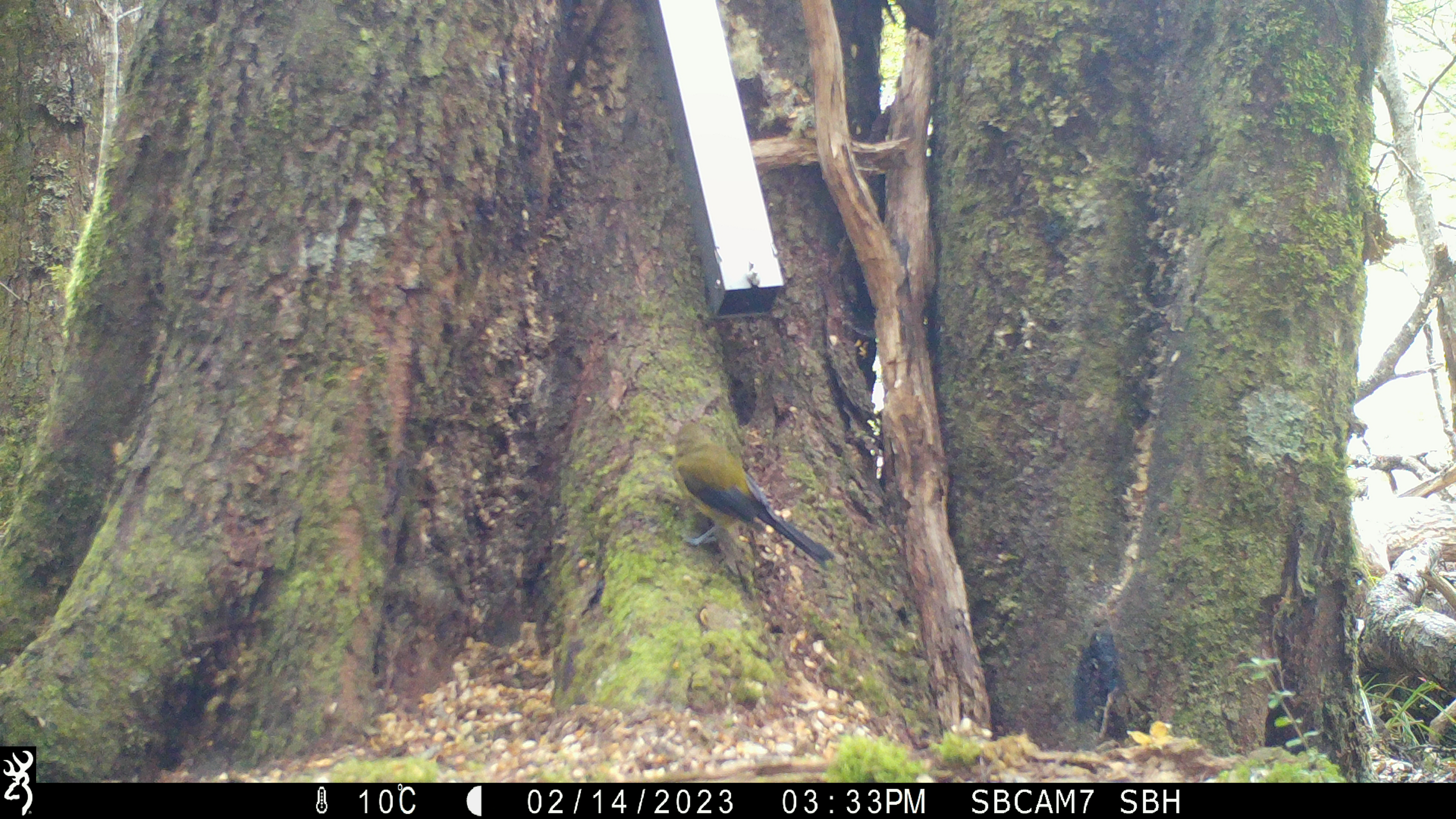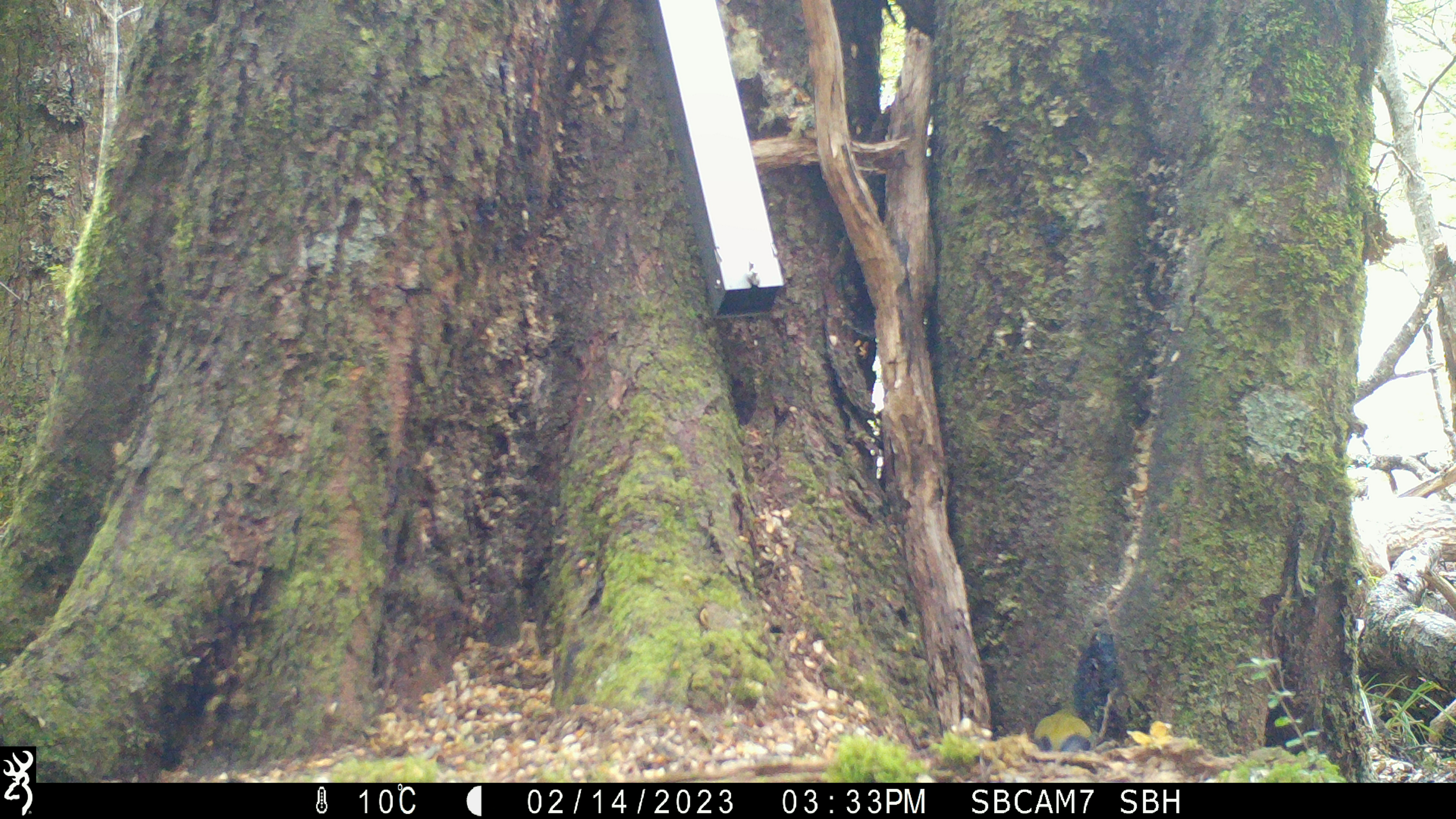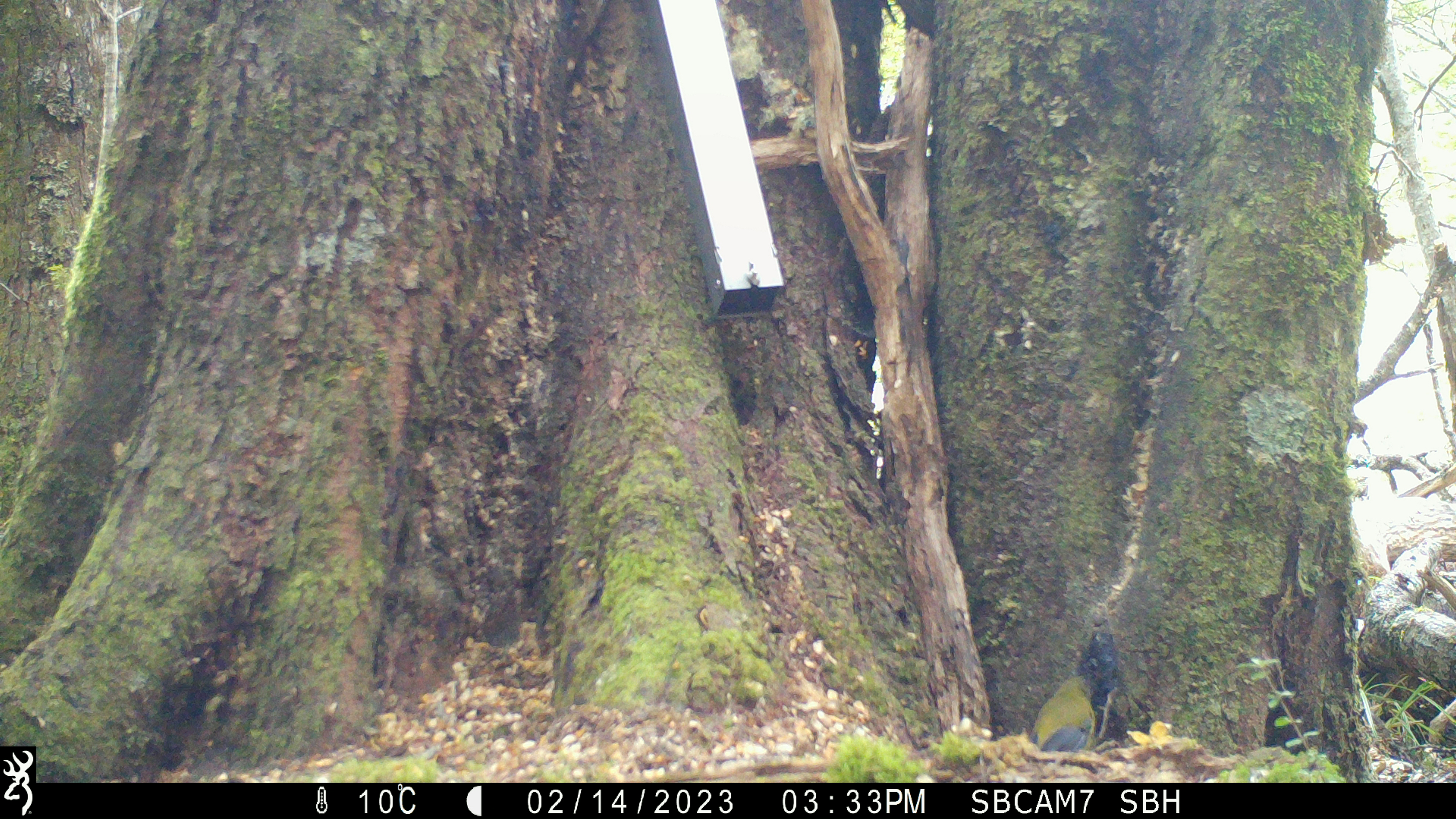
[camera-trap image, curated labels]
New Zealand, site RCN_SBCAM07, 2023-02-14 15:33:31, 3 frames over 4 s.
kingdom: Animalia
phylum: Chordata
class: Aves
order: Passeriformes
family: Meliphagidae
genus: Anthornis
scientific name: Anthornis melanura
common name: new zealand bellbird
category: bellbird